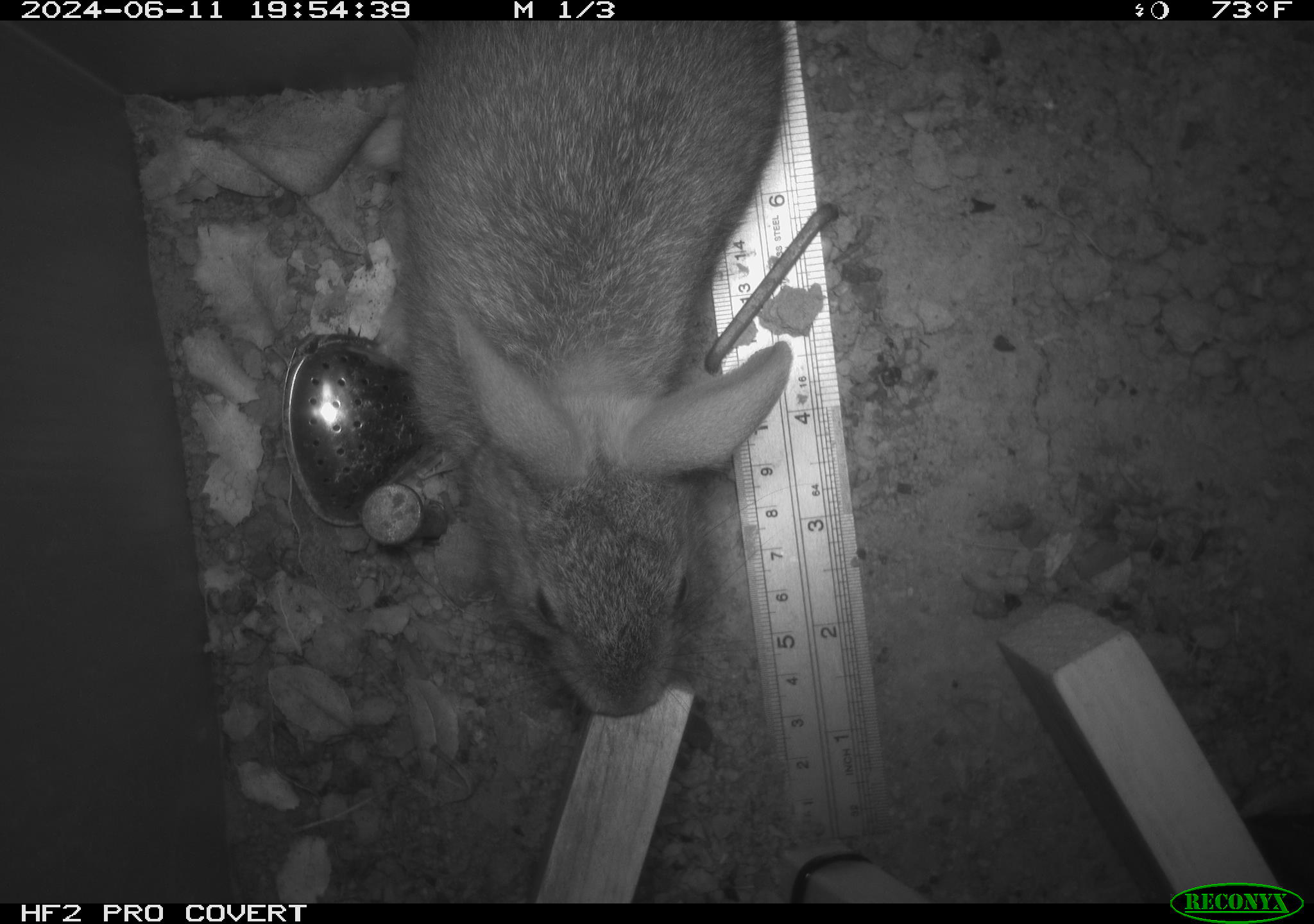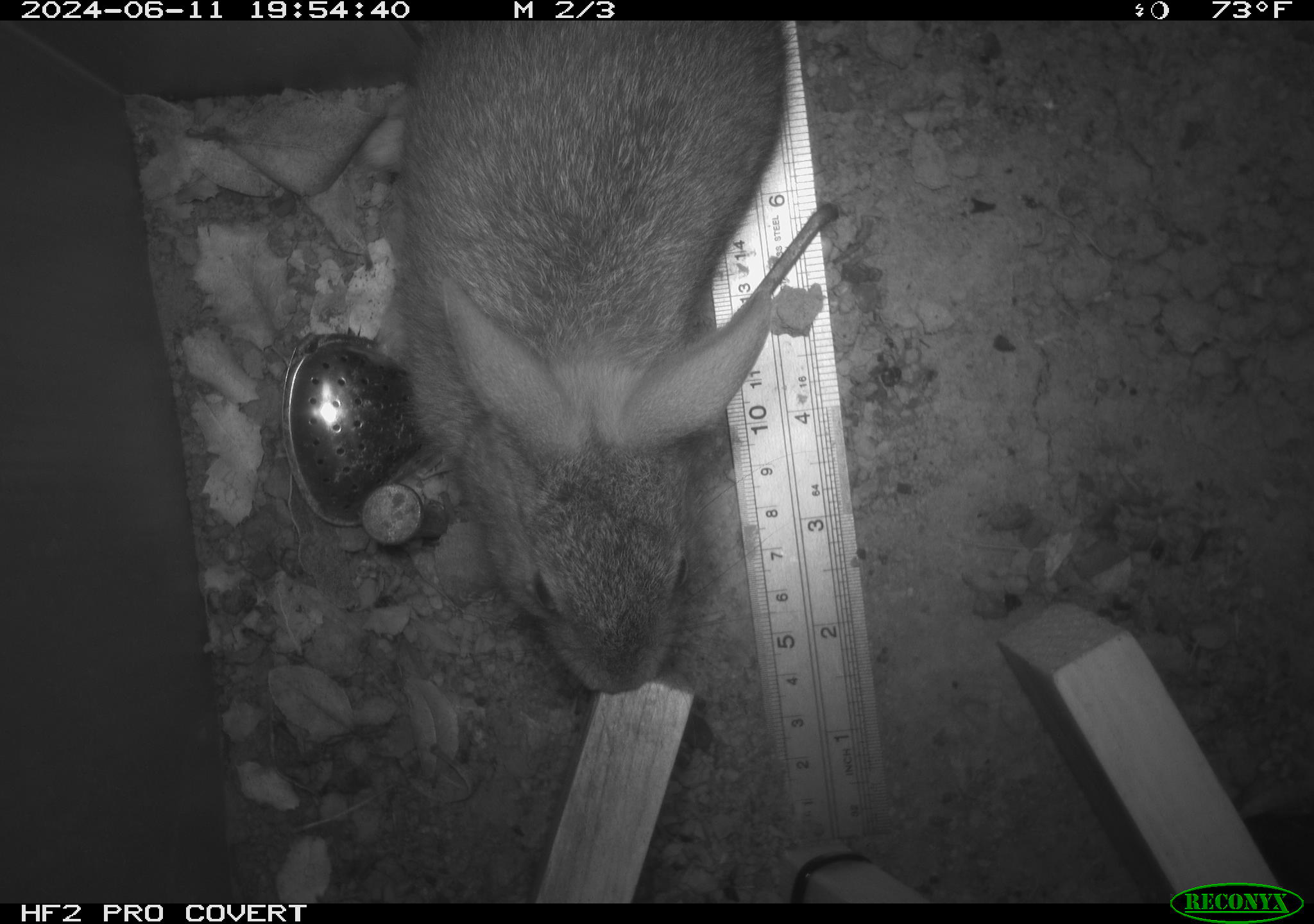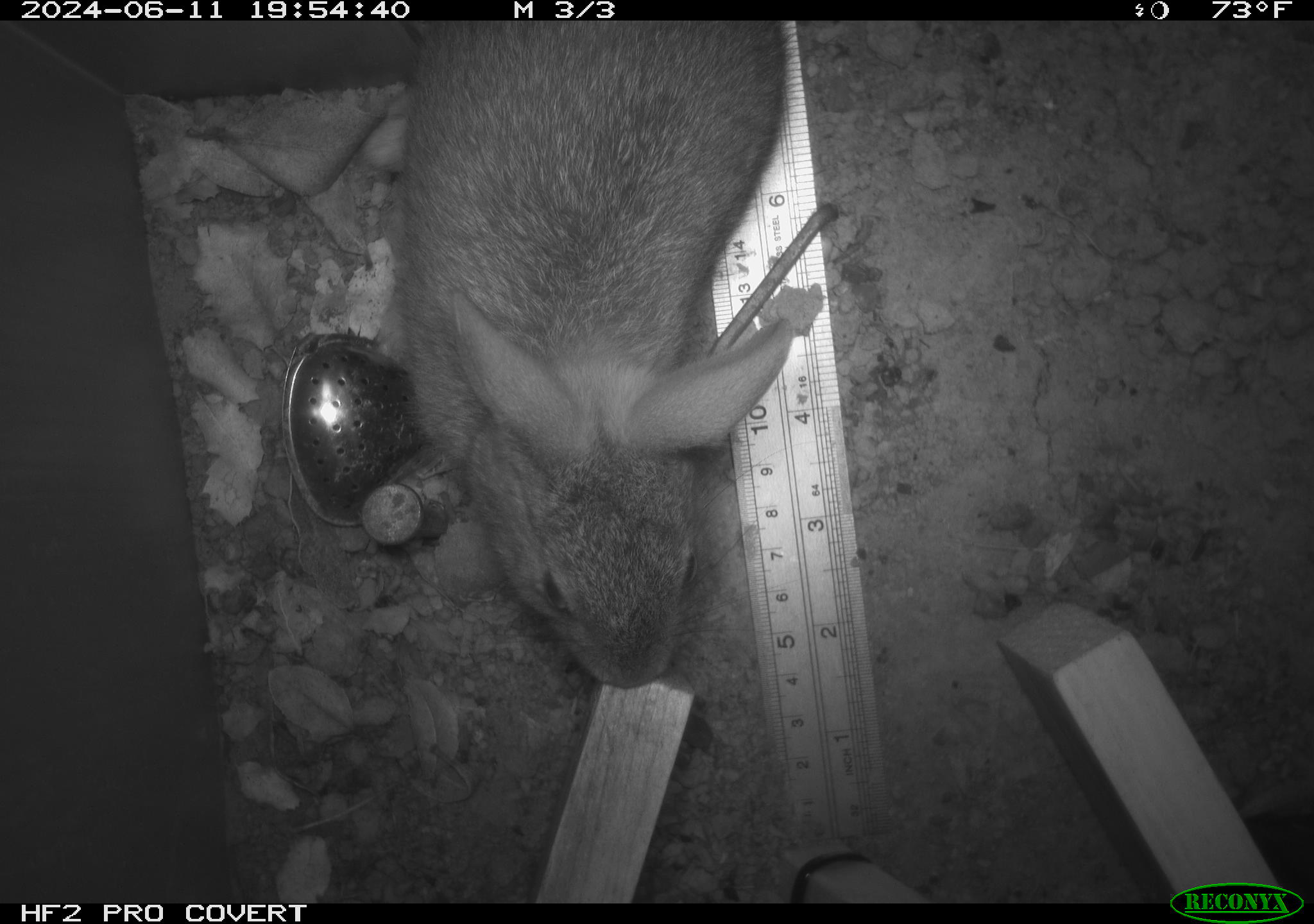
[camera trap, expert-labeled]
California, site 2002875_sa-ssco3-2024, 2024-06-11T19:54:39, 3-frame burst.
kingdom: Animalia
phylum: Chordata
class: Mammalia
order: Lagomorpha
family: Leporidae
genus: Sylvilagus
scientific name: Sylvilagus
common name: cottontail rabbits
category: sylvilagus species